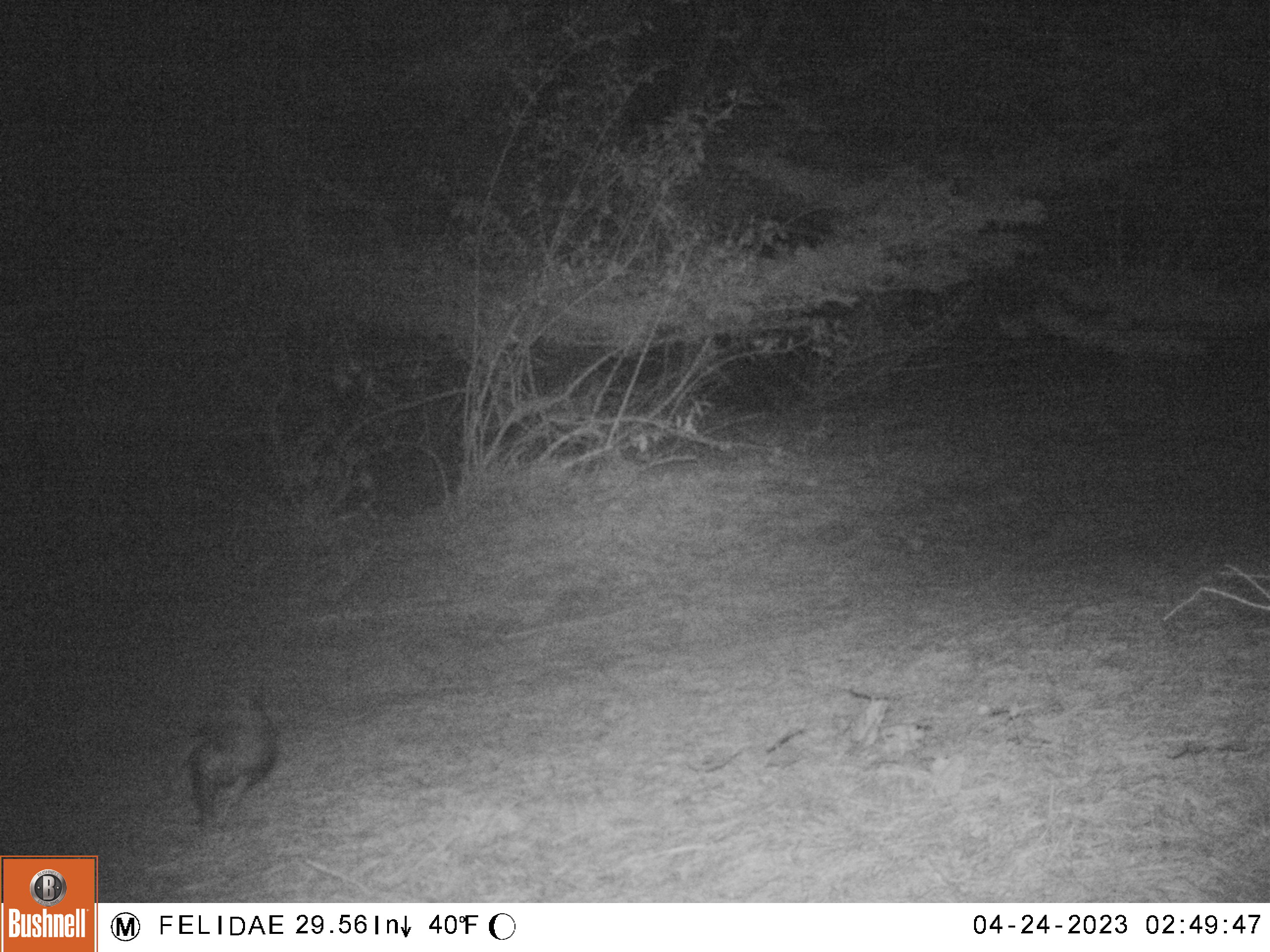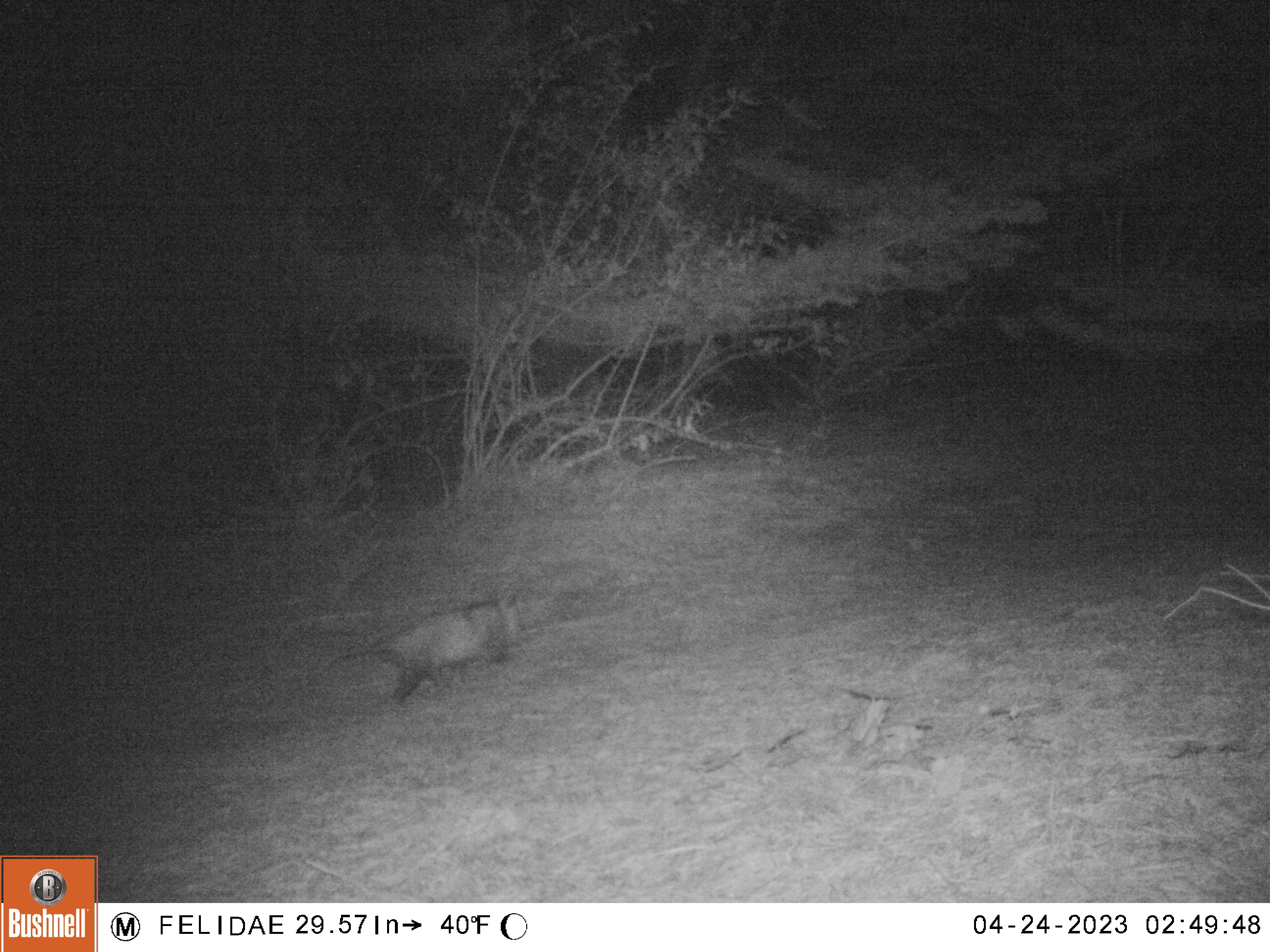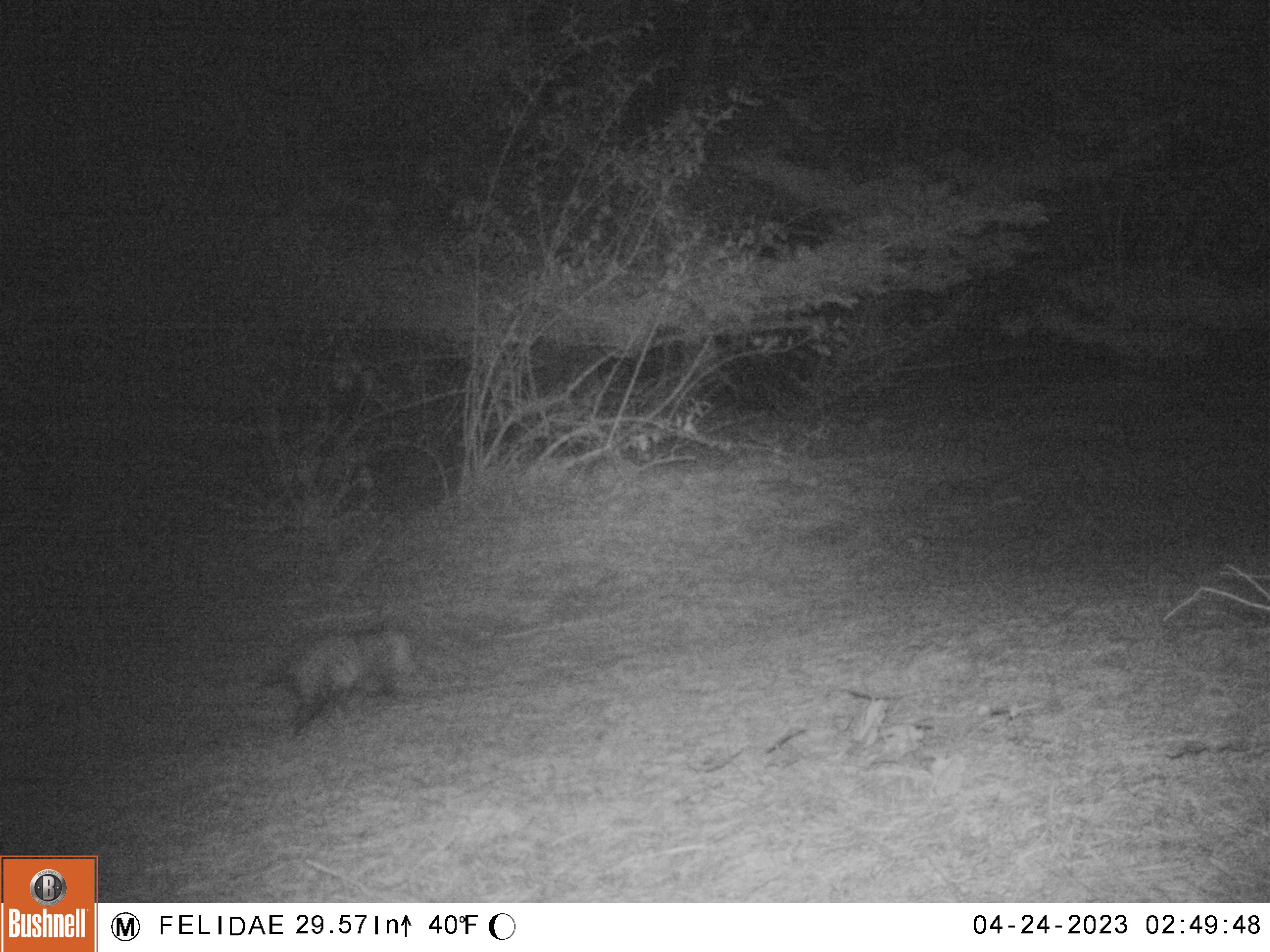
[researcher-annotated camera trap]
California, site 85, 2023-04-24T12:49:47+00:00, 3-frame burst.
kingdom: Animalia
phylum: Chordata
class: Mammalia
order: Didelphimorphia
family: Didelphidae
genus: Didelphis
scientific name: Didelphis virginiana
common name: virginia opossum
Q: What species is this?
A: Virginia opossum (Didelphis virginiana).